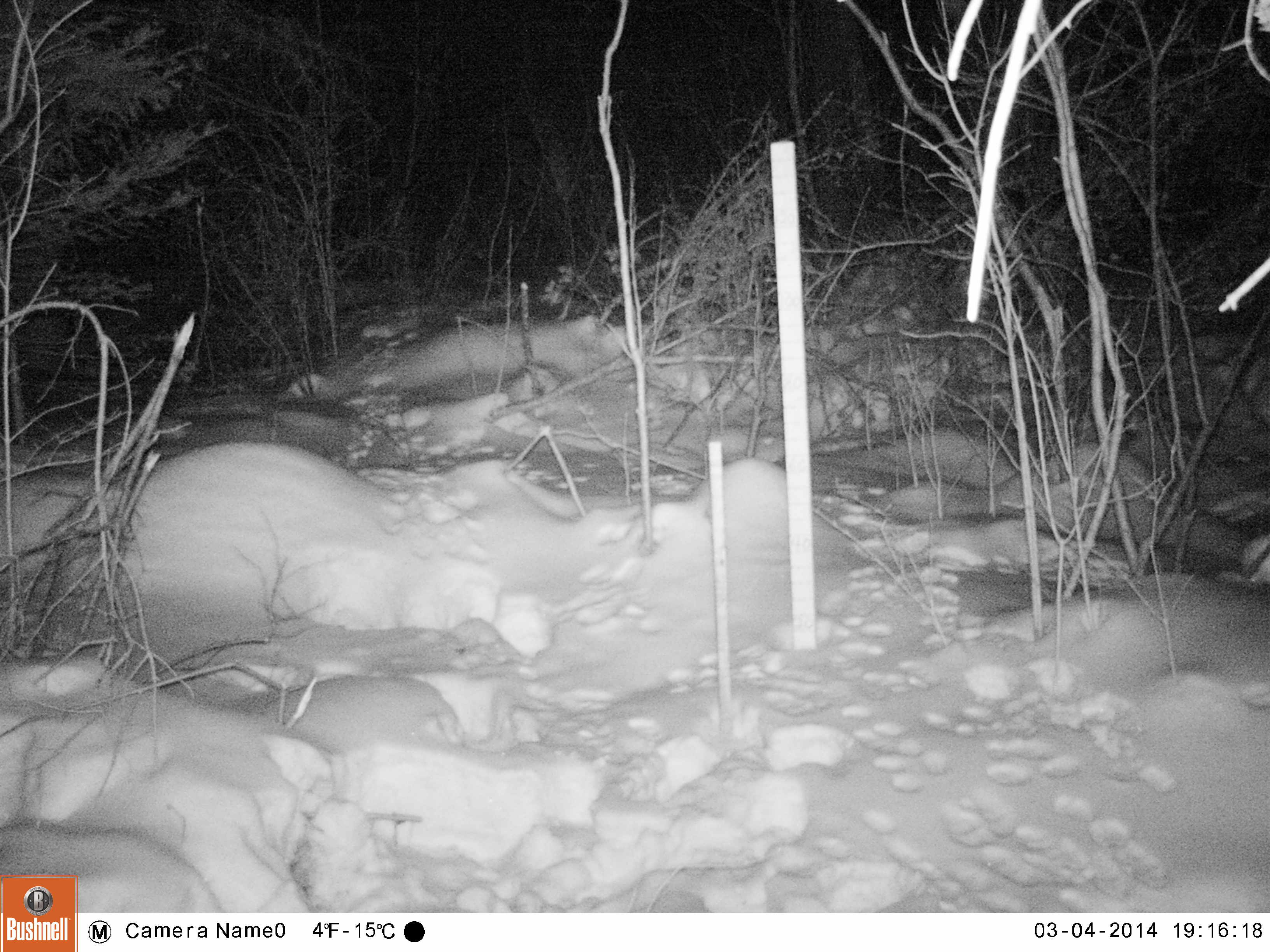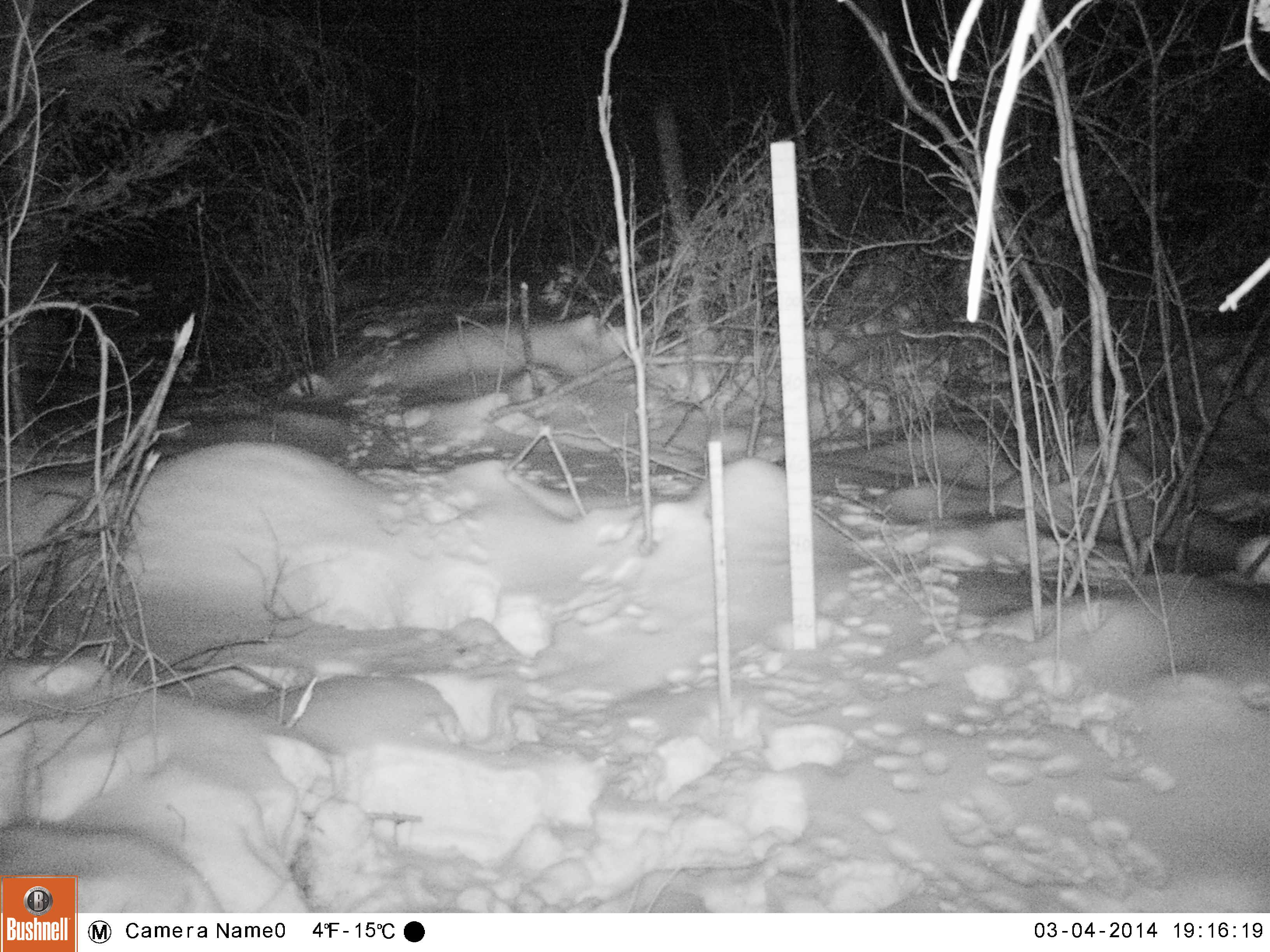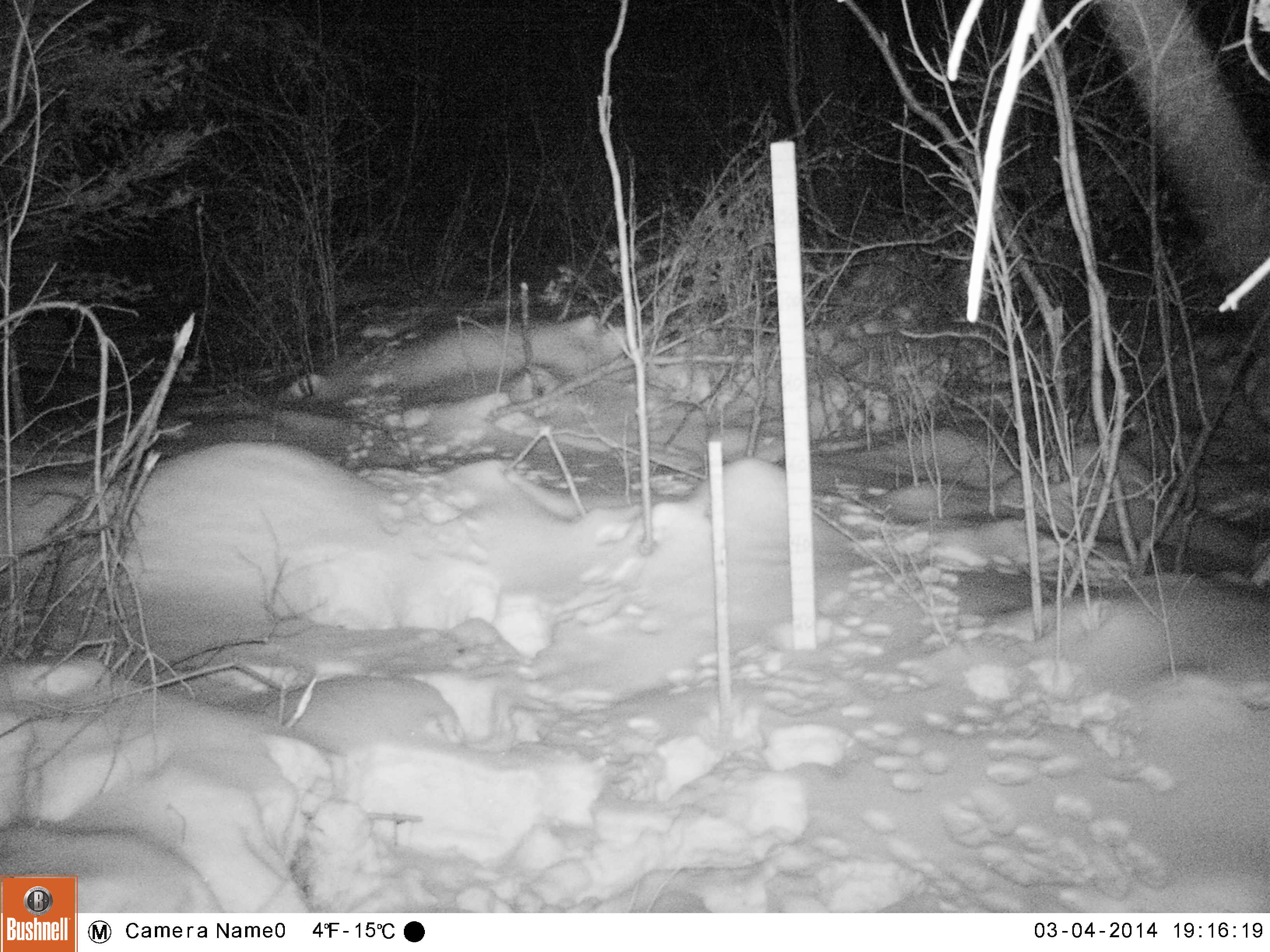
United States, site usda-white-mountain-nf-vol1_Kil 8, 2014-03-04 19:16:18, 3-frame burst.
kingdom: Animalia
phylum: Chordata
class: Mammalia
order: Lagomorpha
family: Leporidae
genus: Lepus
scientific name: Lepus americanus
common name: snowshoe hare